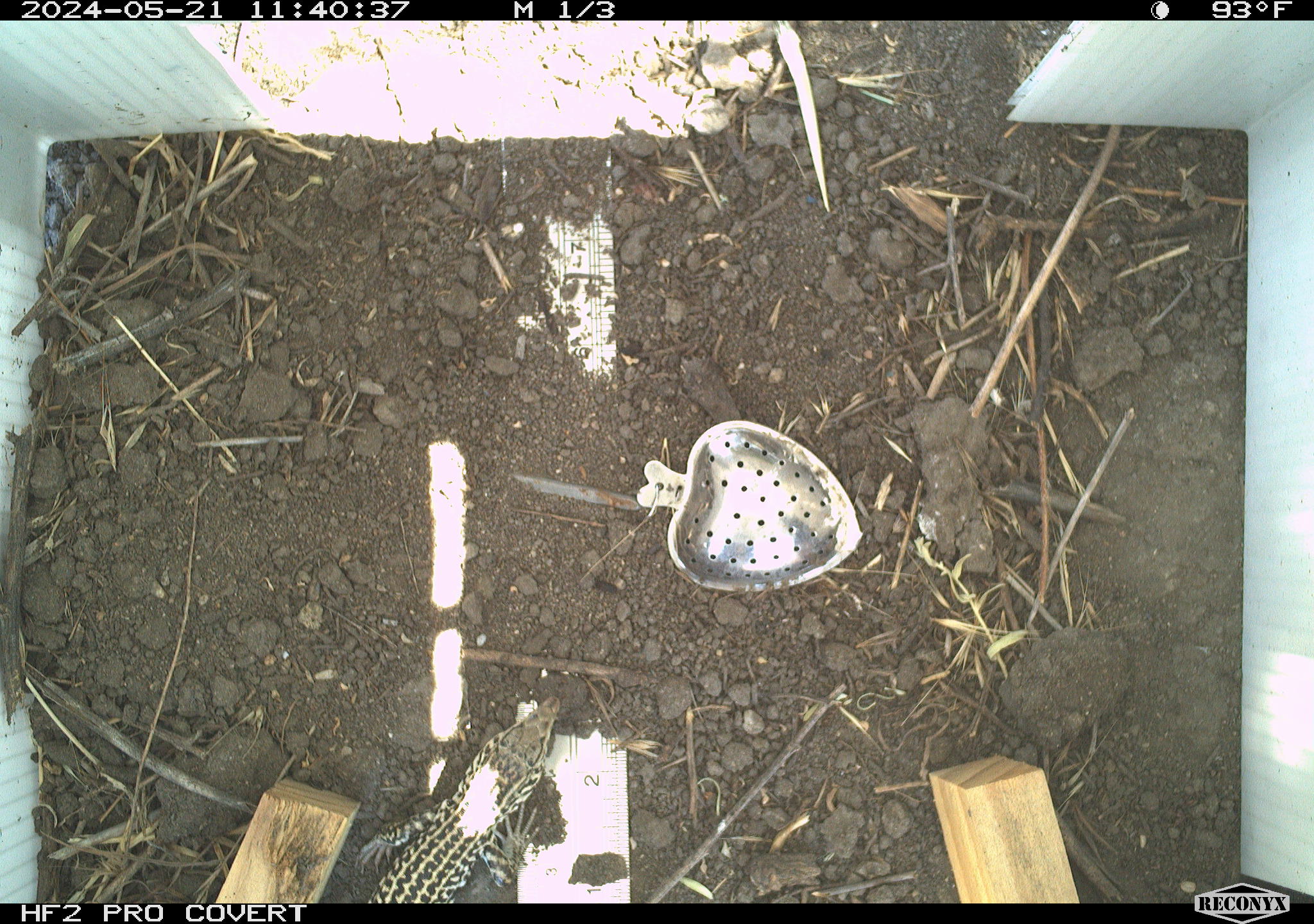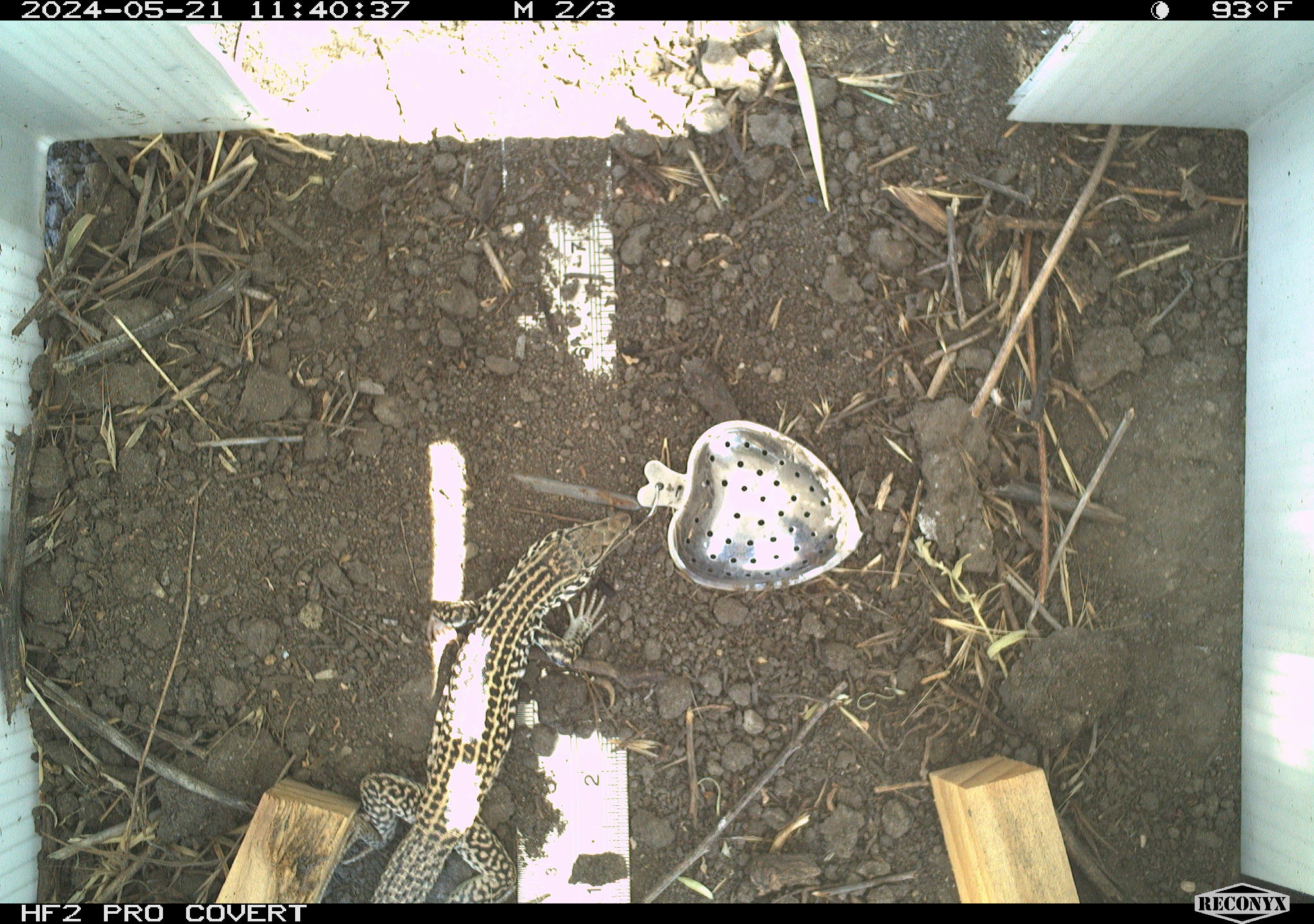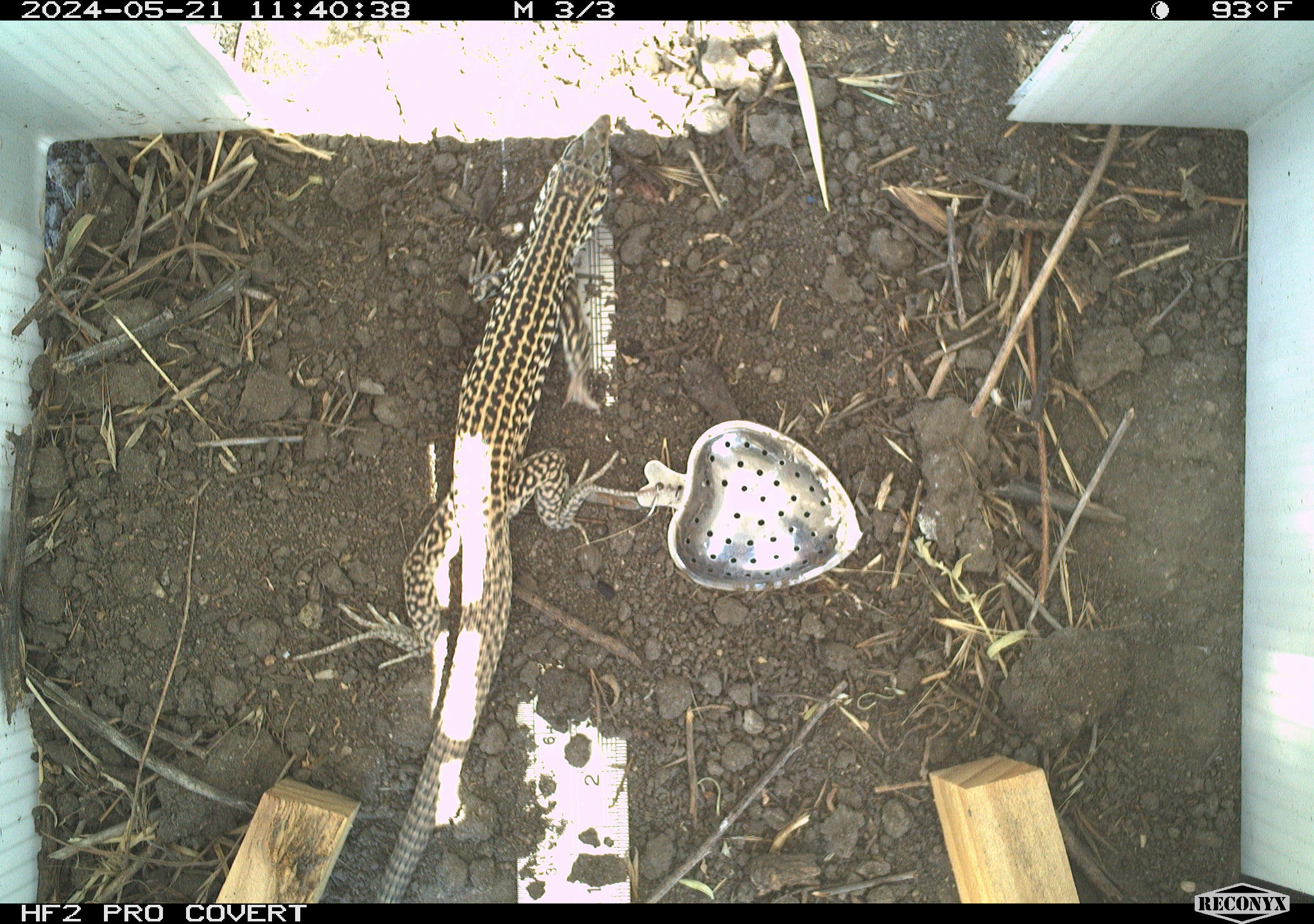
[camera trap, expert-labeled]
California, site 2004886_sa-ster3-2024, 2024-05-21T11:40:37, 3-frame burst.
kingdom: Animalia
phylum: Chordata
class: Reptilia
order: Squamata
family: Teiidae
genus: Aspidoscelis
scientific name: Aspidoscelis tigris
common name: western whiptail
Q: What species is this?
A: Western whiptail (Aspidoscelis tigris).